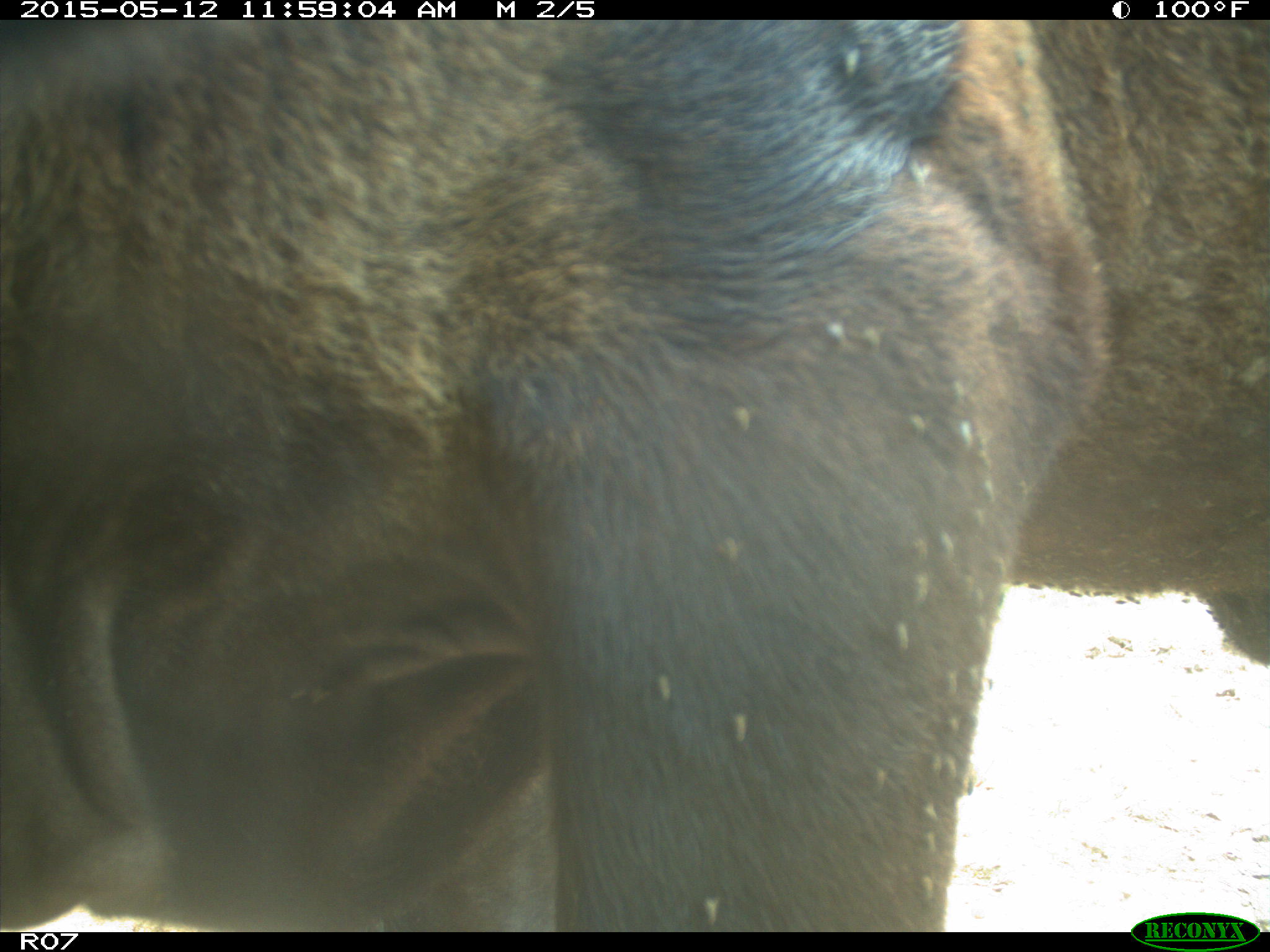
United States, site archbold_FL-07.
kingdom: Animalia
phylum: Chordata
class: Mammalia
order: Artiodactyla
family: Bovidae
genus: Bos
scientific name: Bos taurus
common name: domestic cow